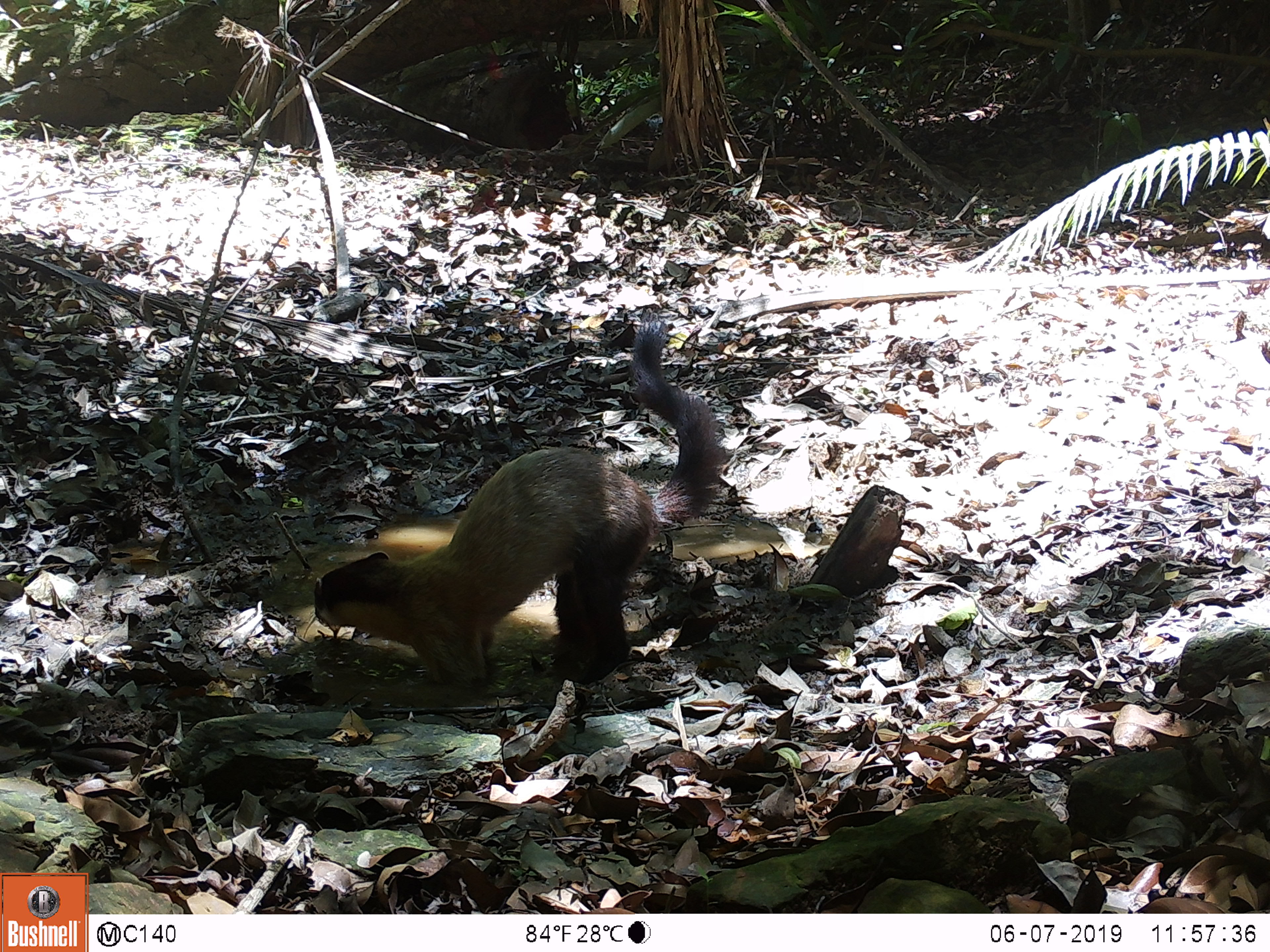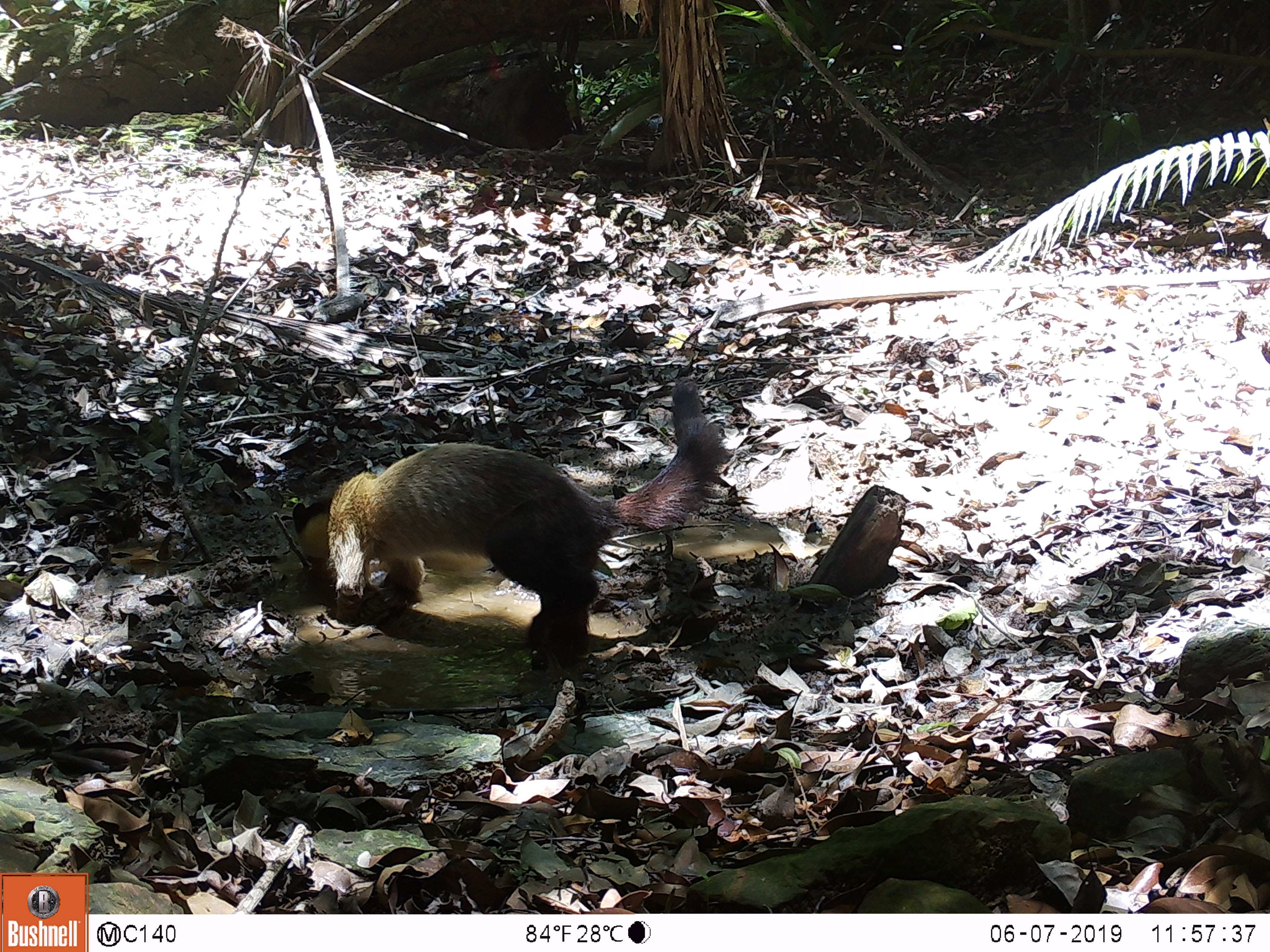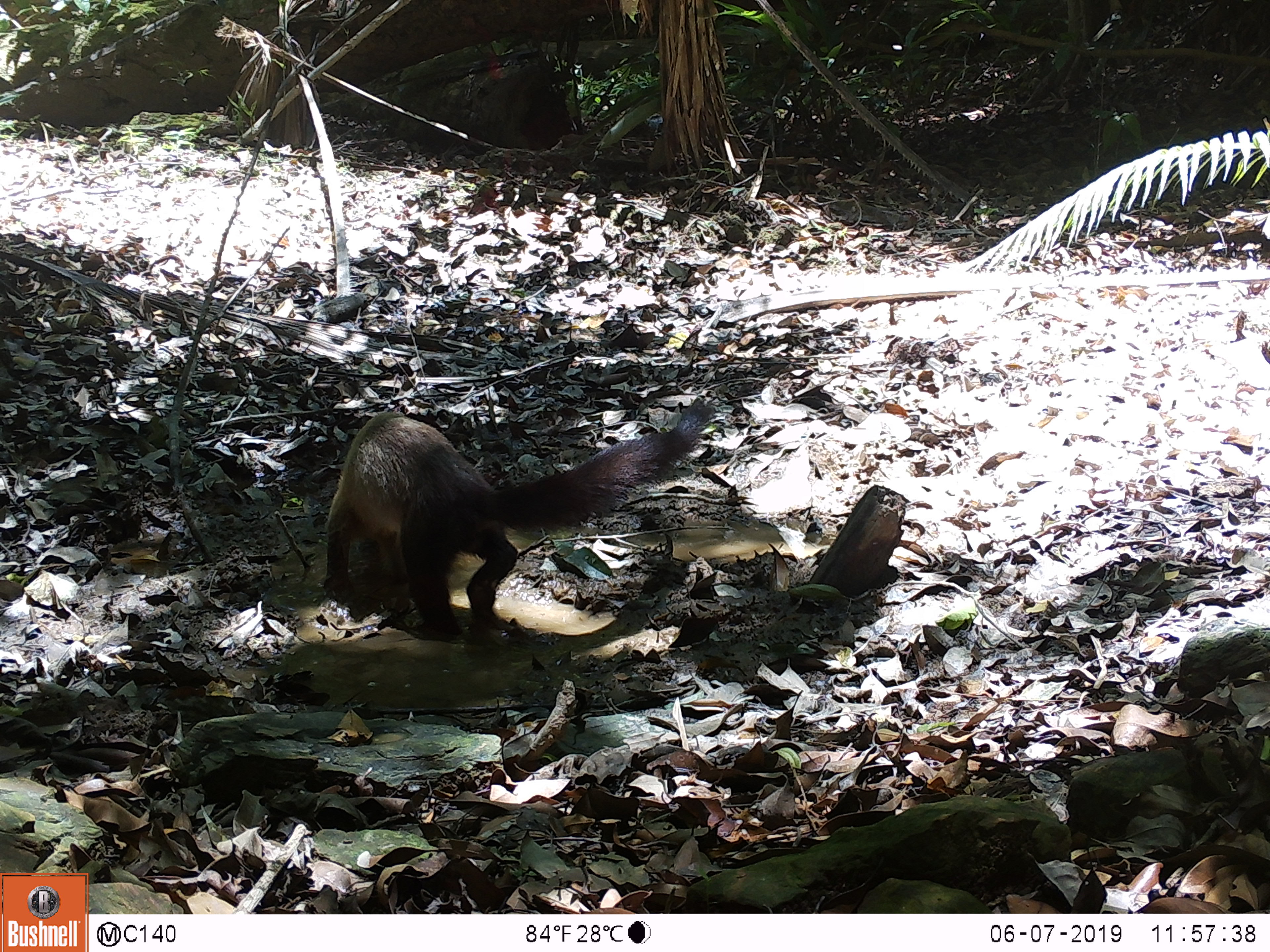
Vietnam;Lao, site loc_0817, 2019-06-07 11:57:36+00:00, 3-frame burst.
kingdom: Animalia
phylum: Chordata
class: Mammalia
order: Carnivora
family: Mustelidae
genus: Martes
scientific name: Martes flavigula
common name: yellow-throated marten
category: yellow throated marten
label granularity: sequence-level